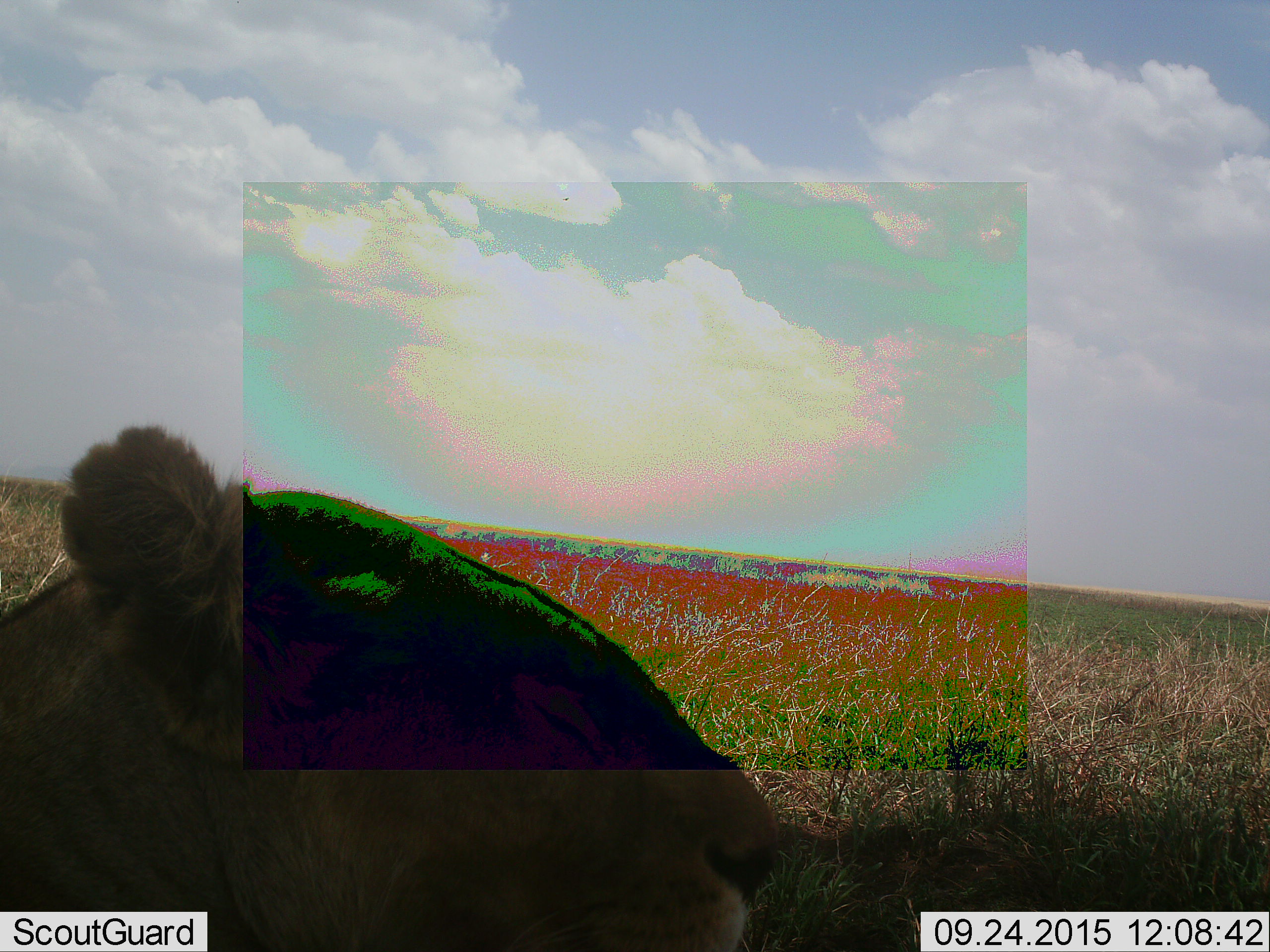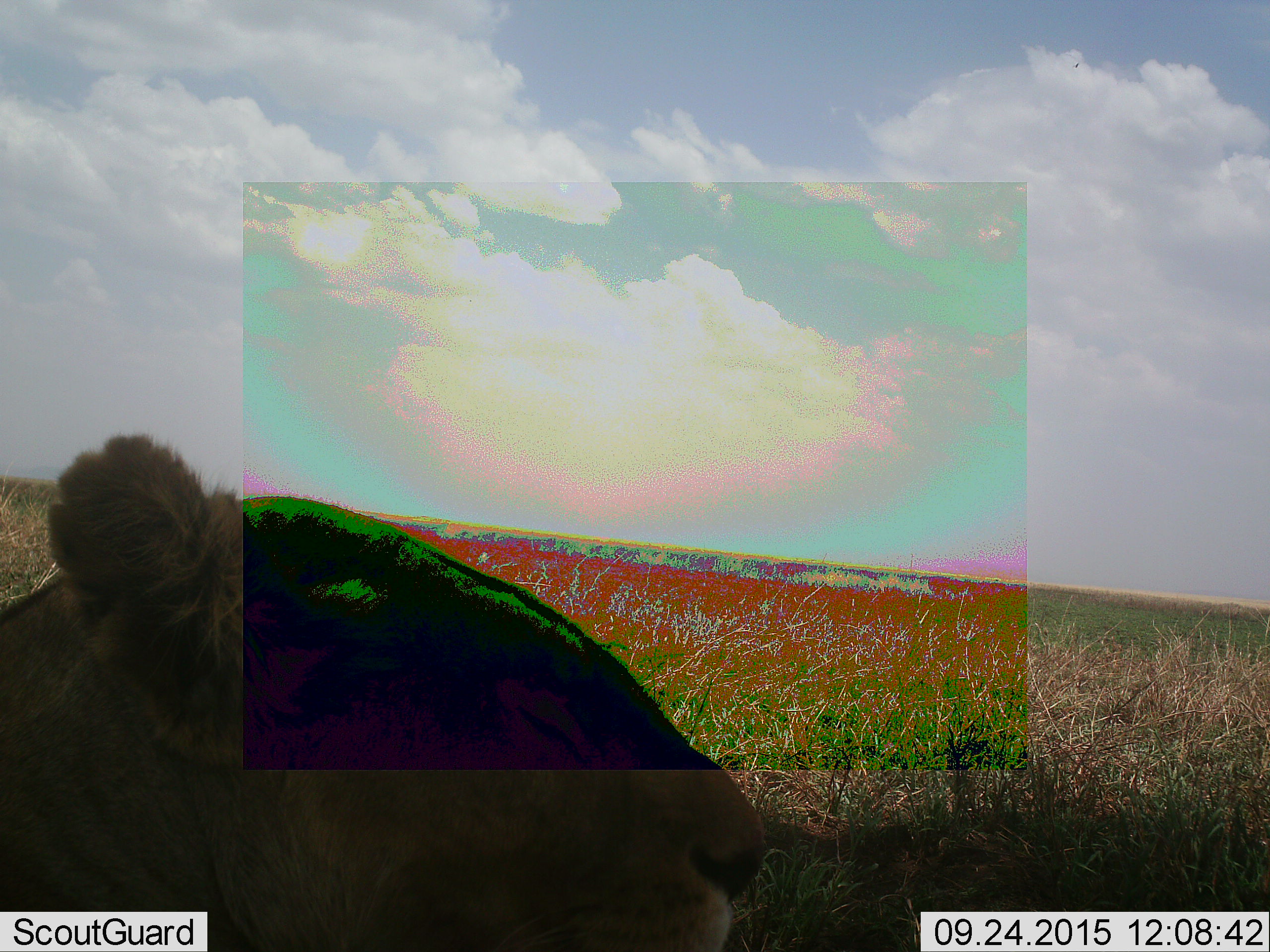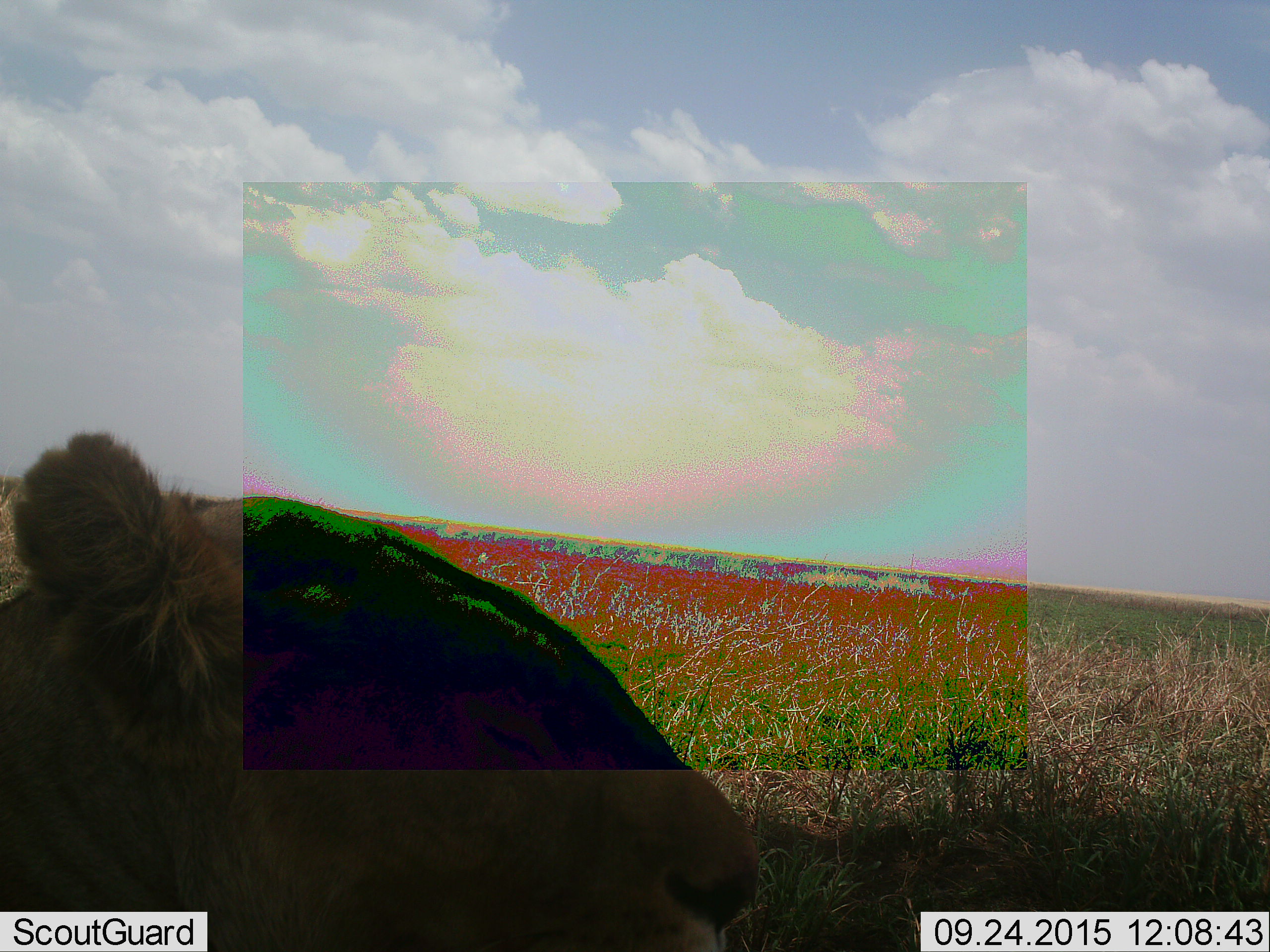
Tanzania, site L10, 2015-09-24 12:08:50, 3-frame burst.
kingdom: Animalia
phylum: Chordata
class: Mammalia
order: Carnivora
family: Felidae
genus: Panthera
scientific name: Panthera leo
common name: lion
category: lionfemale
Lionfemale (lion) (Panthera leo), count 1. Behavior (volunteer vote fractions): standing 20%, resting 80%, moving 10%, interacting 0%. Young present (vote fraction): 0%. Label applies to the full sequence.